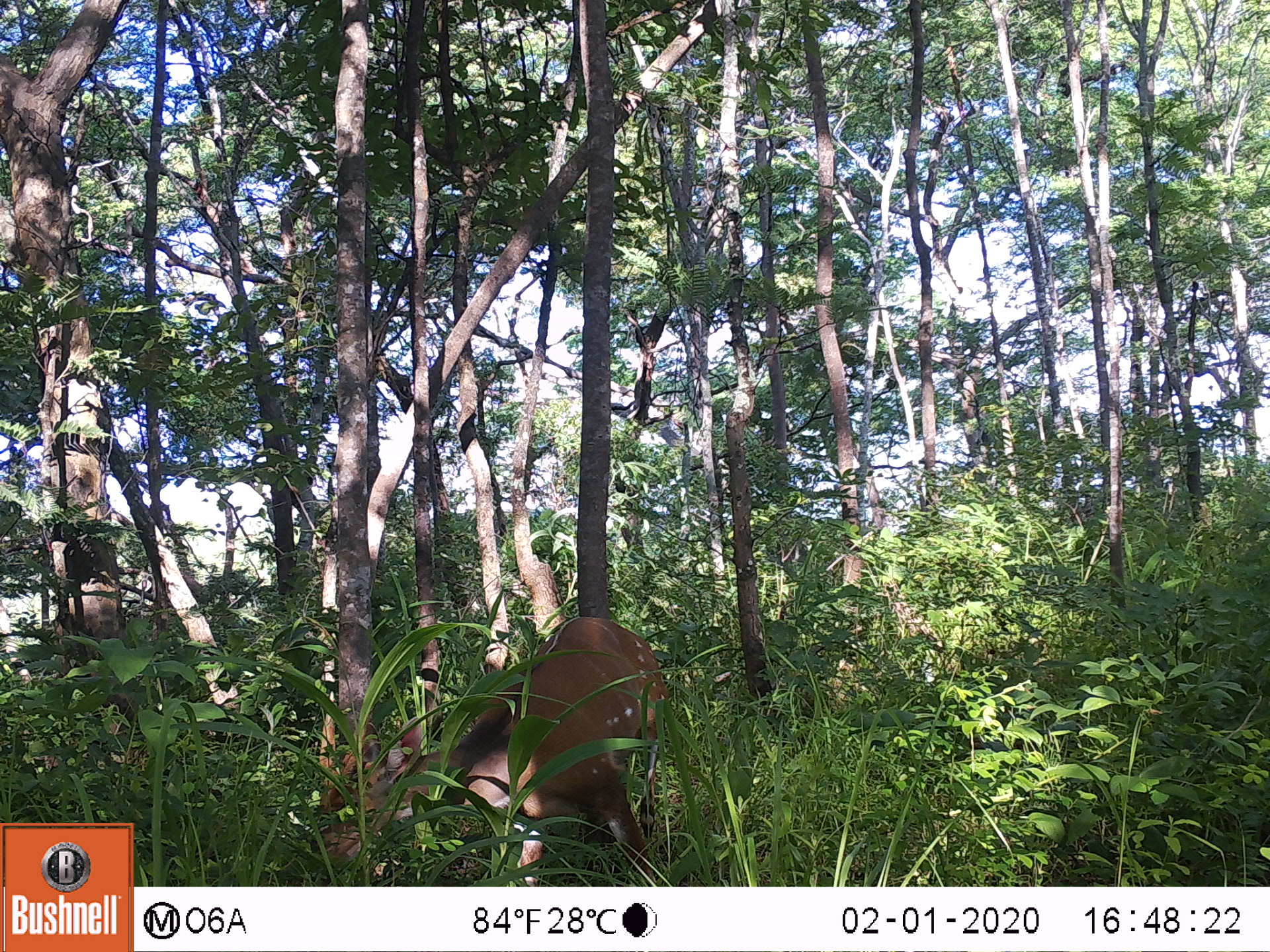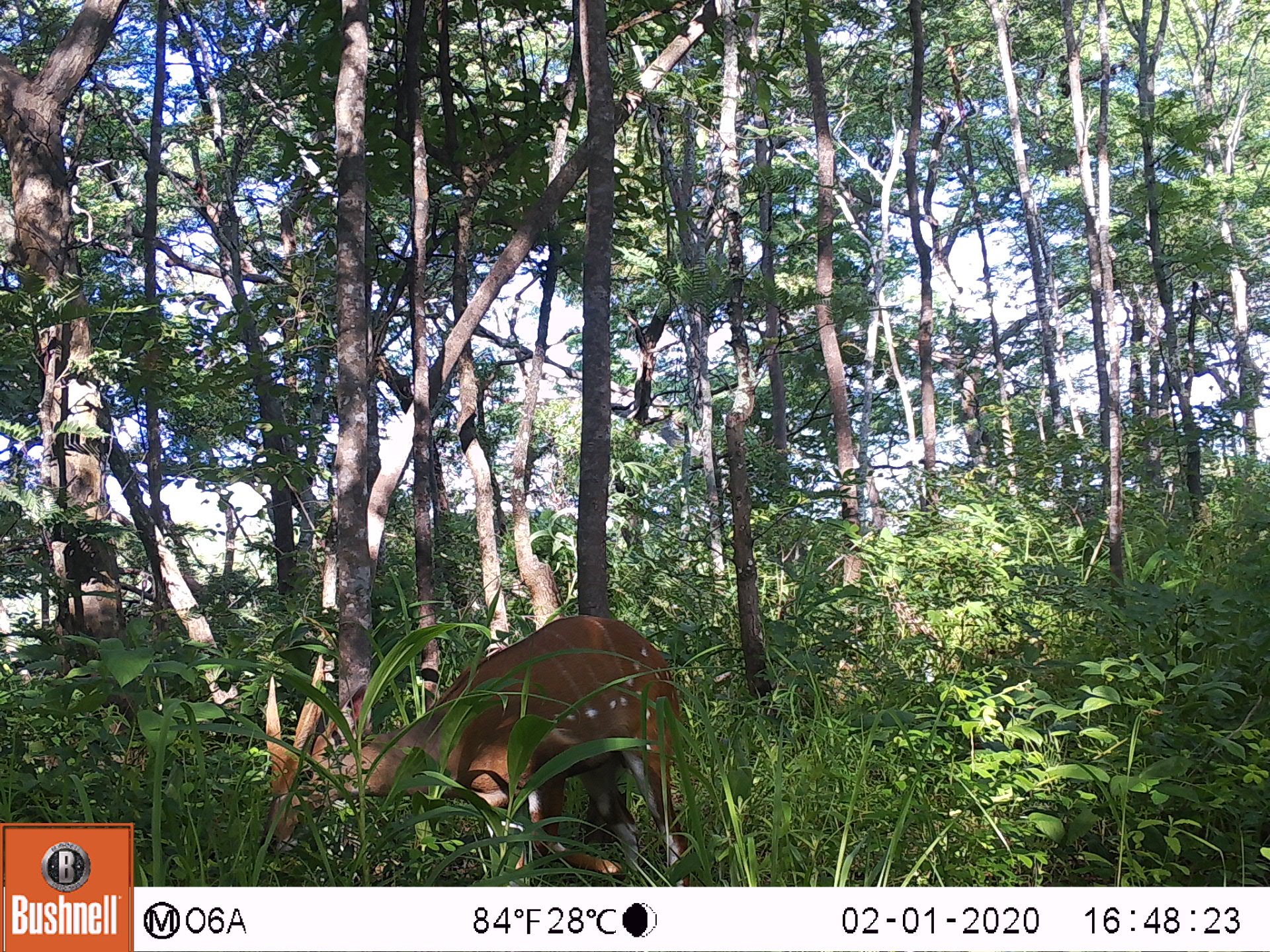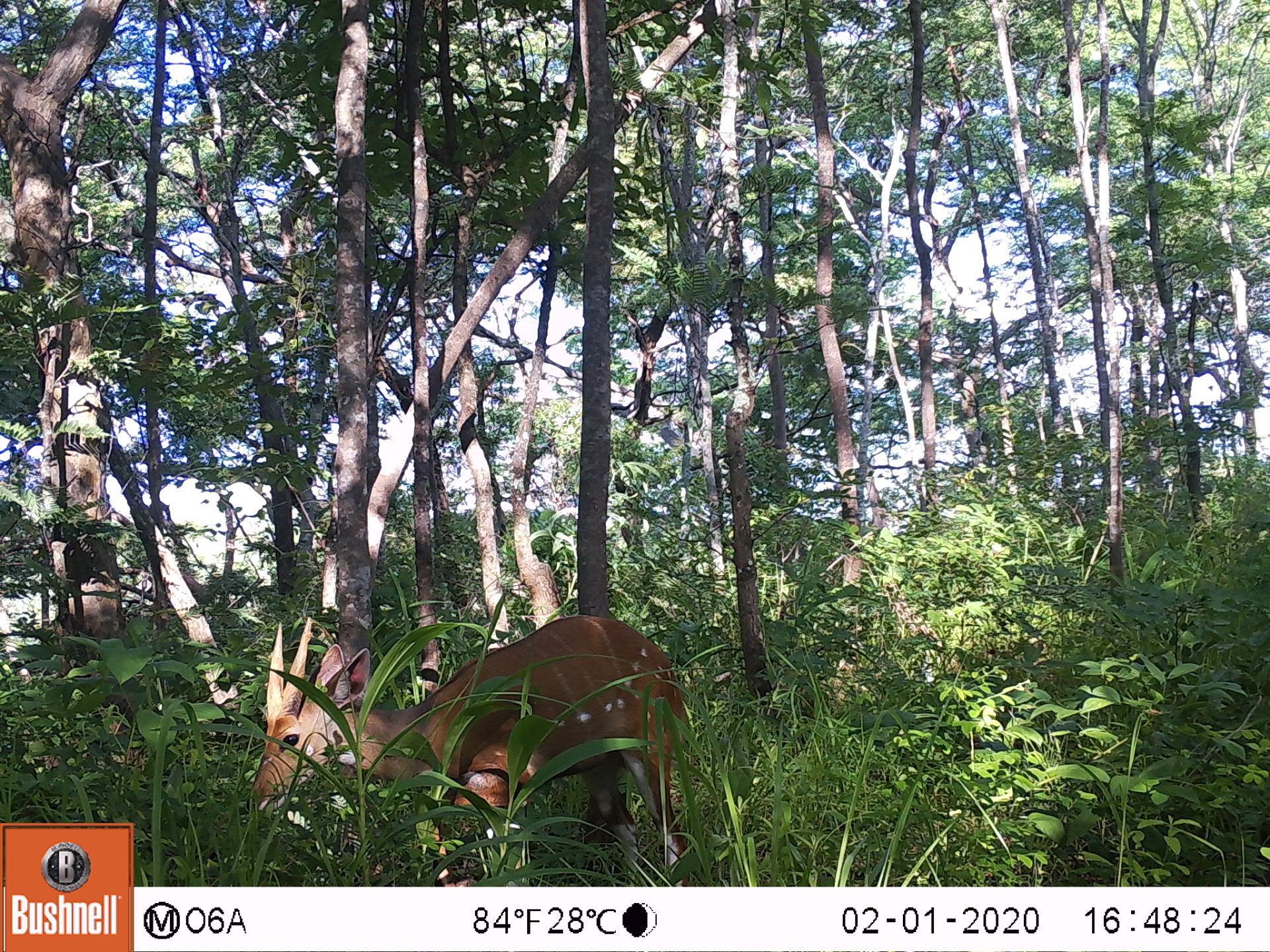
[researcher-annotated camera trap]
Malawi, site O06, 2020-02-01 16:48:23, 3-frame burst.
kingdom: Animalia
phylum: Chordata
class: Mammalia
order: Artiodactyla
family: Bovidae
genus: Tragelaphus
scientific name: Tragelaphus sylvaticus sylvaticus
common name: cape bushbuck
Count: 1.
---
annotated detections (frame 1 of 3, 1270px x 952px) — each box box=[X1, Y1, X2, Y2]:
cape bushbuck: box=[265, 605, 680, 886]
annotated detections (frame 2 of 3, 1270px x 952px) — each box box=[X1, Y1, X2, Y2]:
cape bushbuck: box=[253, 611, 696, 885]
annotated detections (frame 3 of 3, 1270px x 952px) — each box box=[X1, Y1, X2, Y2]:
cape bushbuck: box=[242, 605, 704, 886]